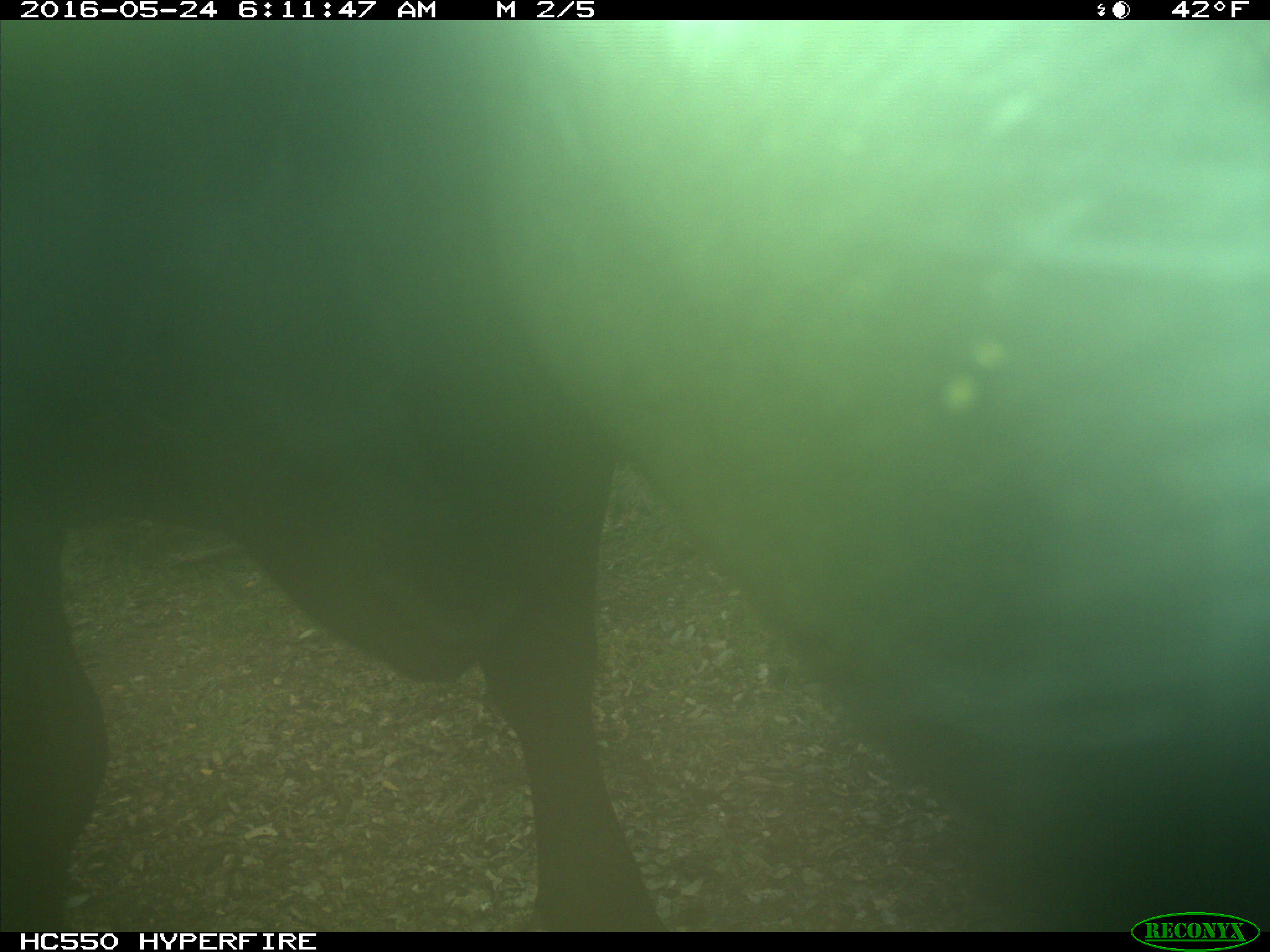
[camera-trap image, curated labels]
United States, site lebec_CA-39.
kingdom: Animalia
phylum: Chordata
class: Mammalia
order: Artiodactyla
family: Bovidae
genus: Bos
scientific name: Bos taurus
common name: domestic cow